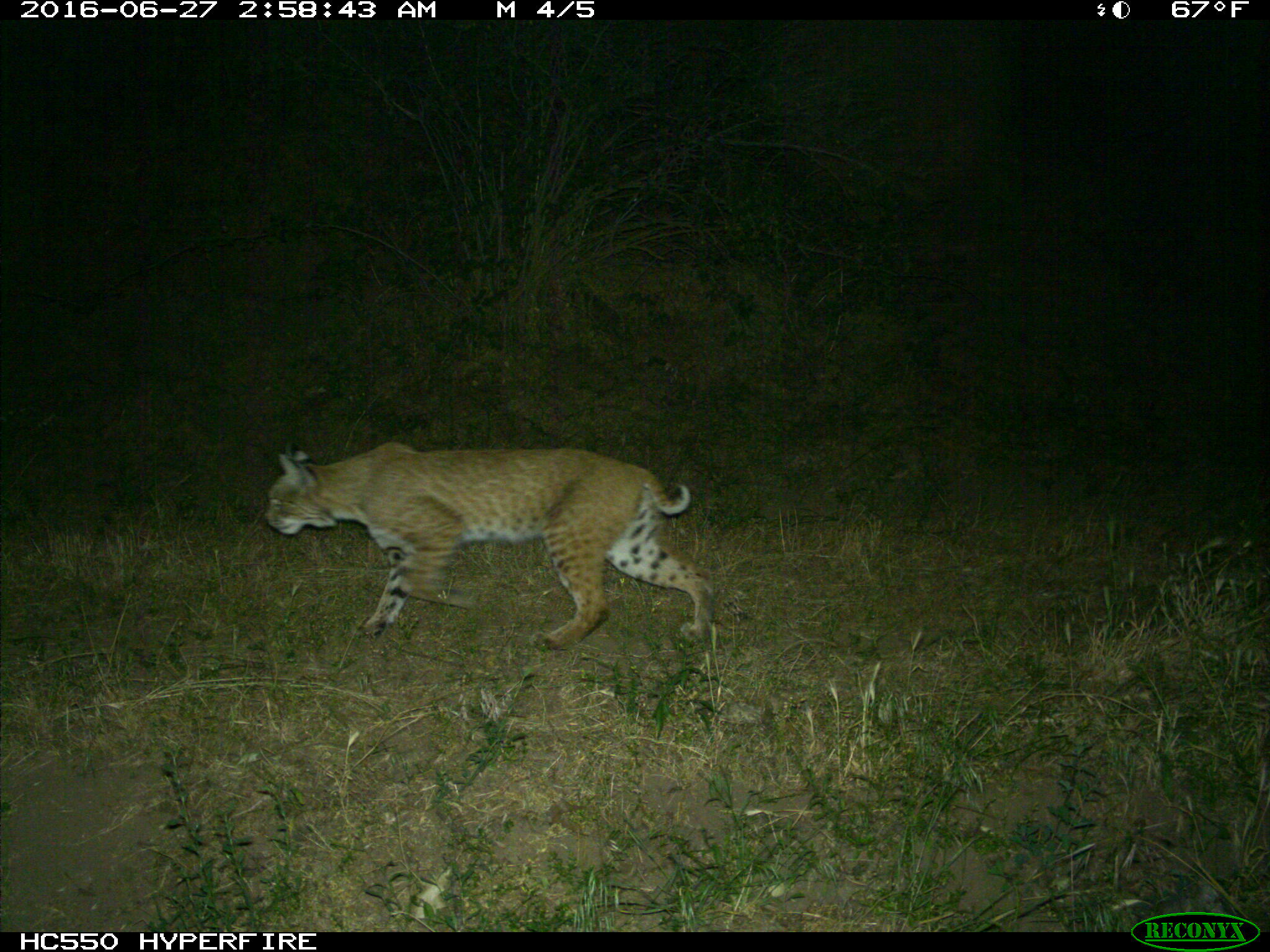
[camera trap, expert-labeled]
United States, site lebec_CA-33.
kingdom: Animalia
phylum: Chordata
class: Mammalia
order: Carnivora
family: Felidae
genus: Lynx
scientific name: Lynx rufus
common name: bobcat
Lynx rufus (bobcat).